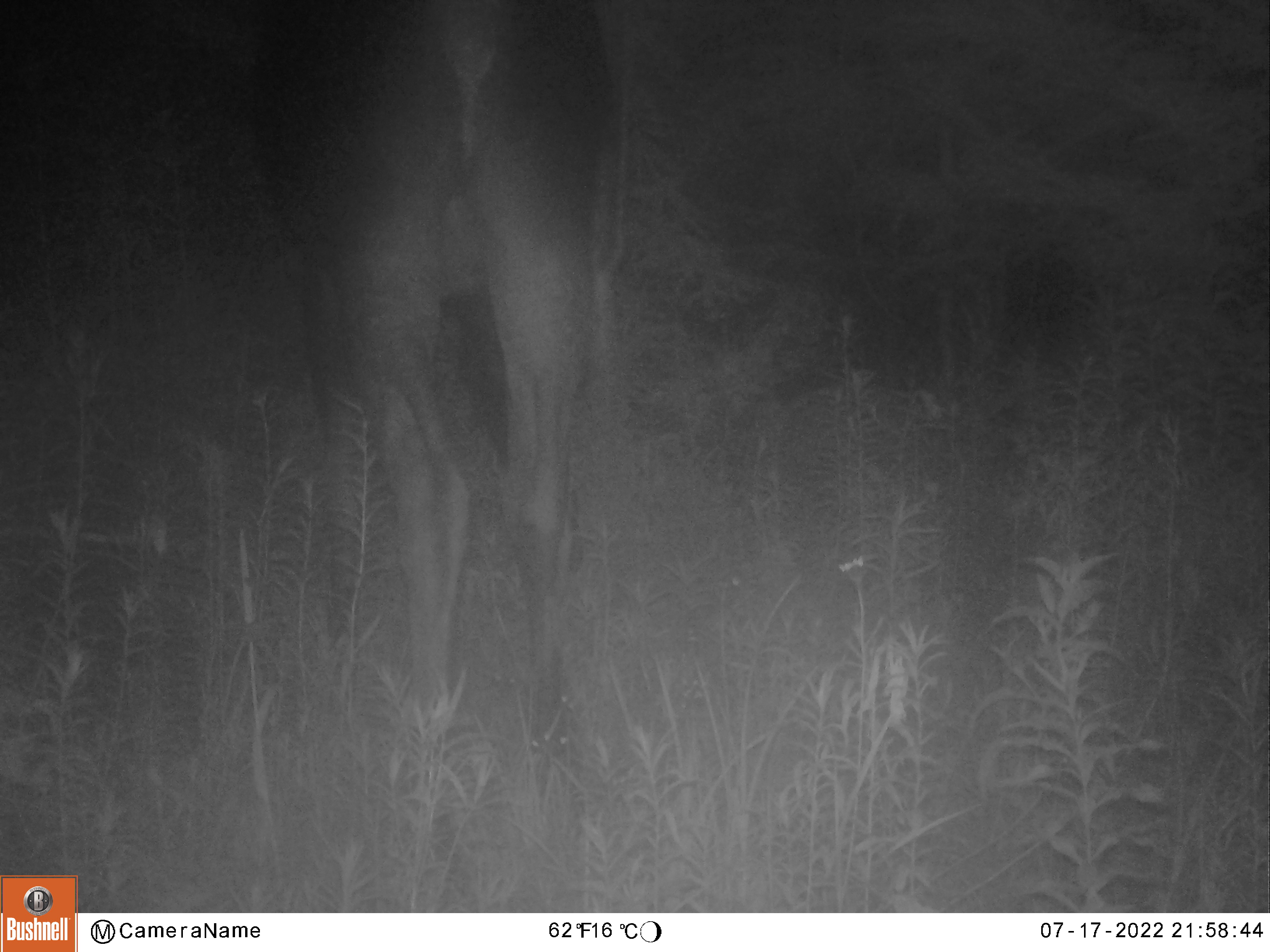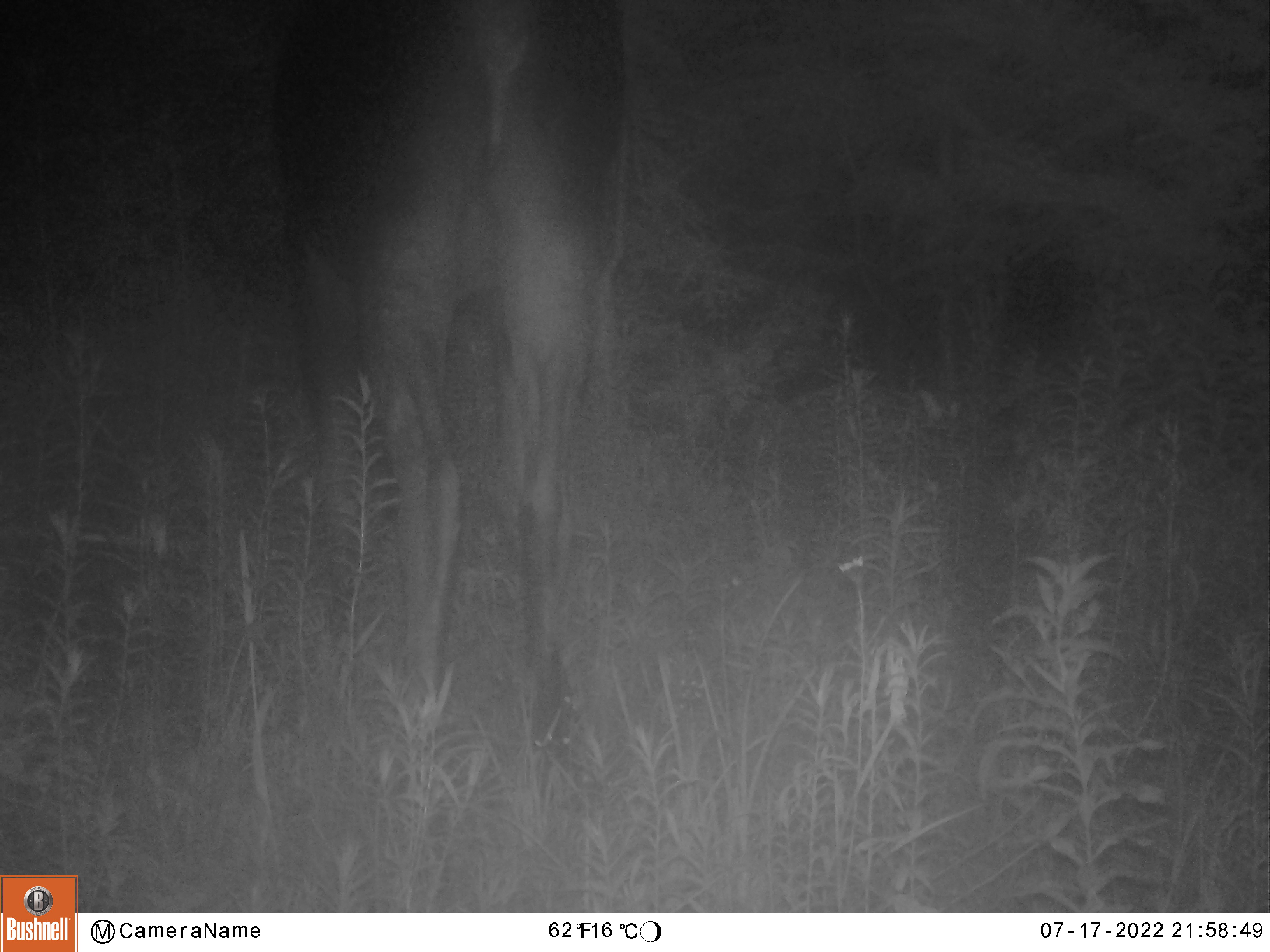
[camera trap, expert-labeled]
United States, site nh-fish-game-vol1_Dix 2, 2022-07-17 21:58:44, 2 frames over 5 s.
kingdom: Animalia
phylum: Chordata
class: Mammalia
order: Artiodactyla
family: Cervidae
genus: Alces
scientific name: Alces alces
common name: moose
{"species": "moose (Alces alces)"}